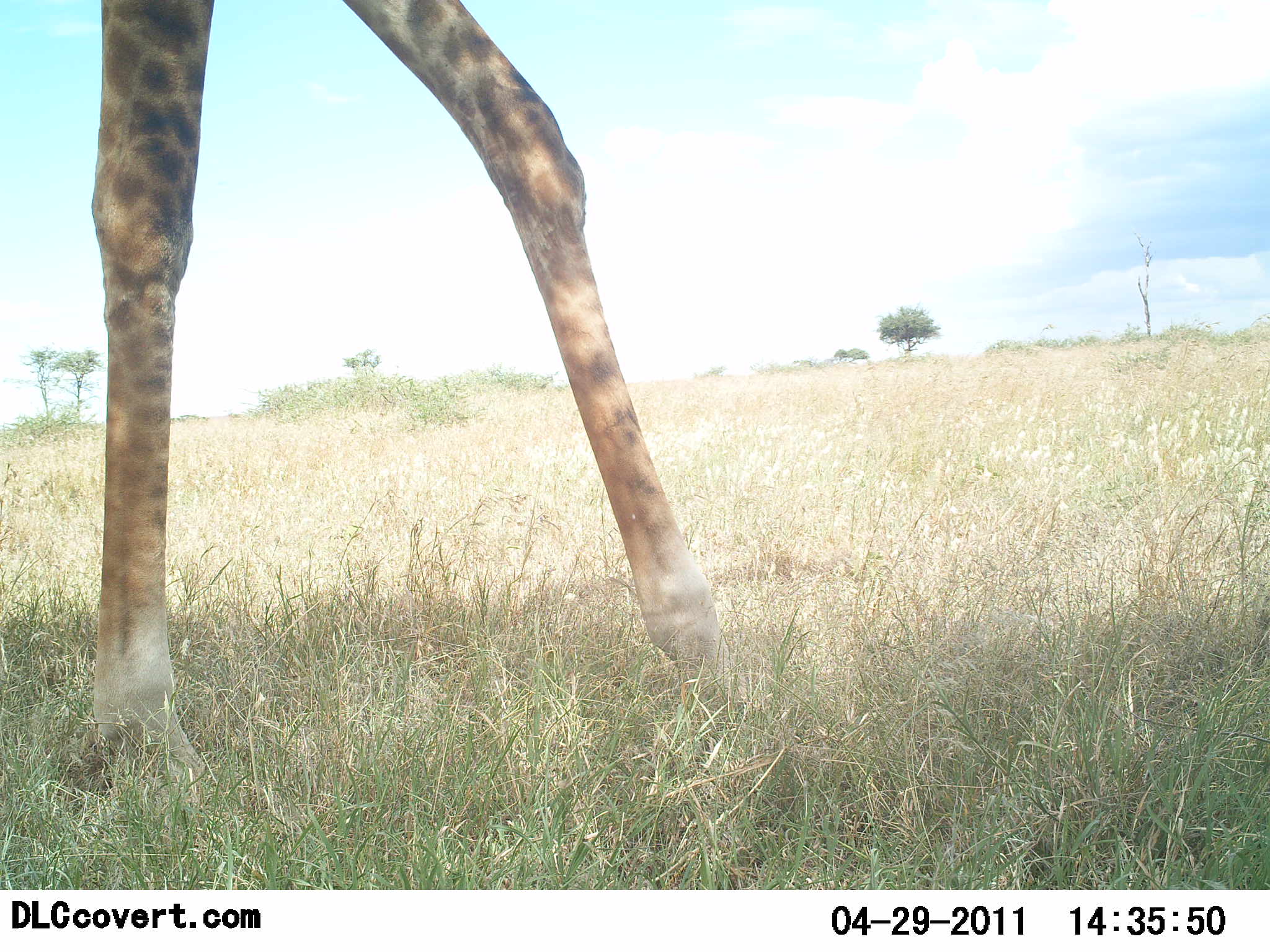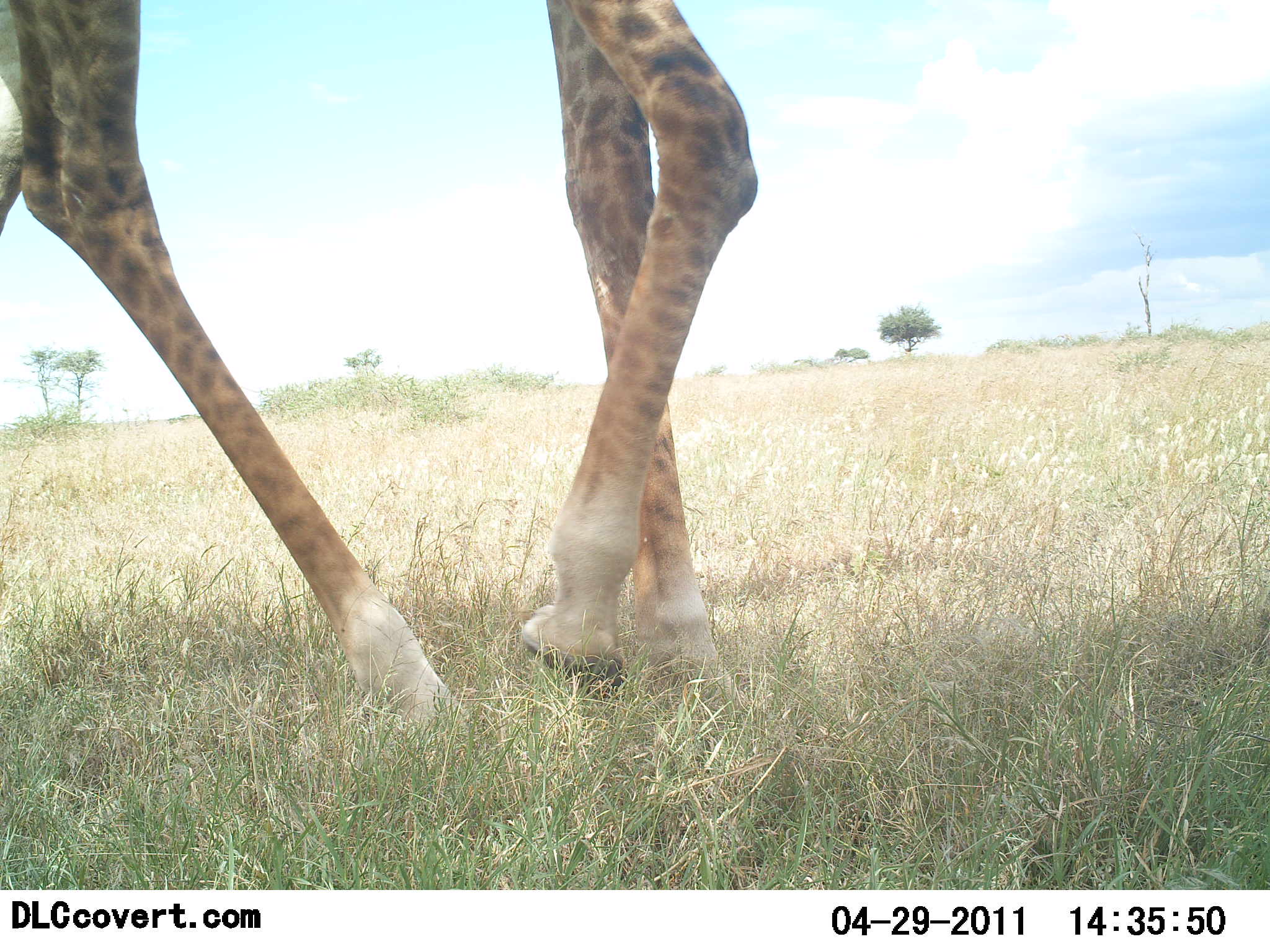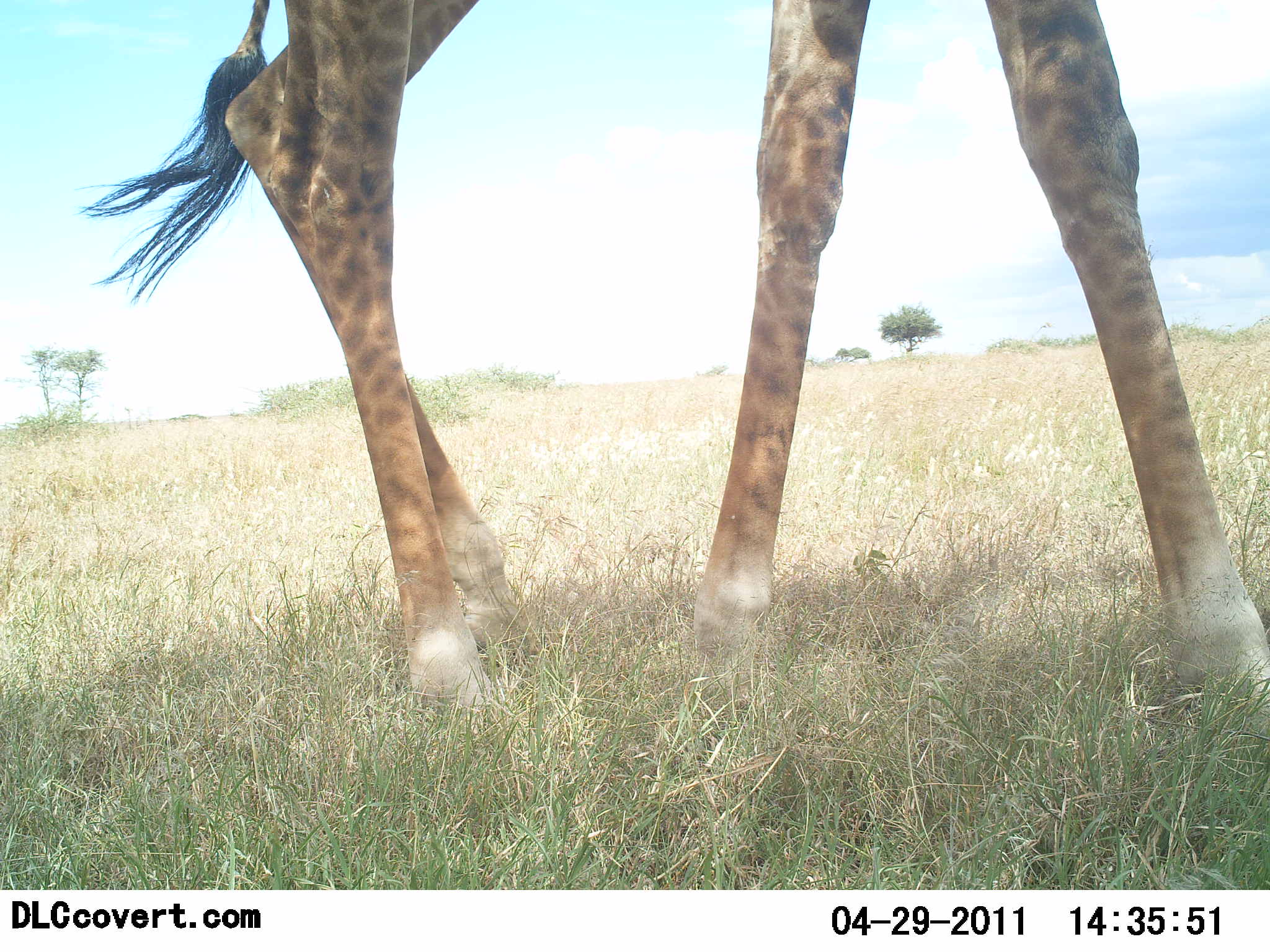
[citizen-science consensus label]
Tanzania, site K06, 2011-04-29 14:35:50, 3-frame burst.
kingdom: Animalia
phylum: Chordata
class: Mammalia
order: Artiodactyla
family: Giraffidae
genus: Giraffa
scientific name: Giraffa camelopardalis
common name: giraffe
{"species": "giraffe (Giraffa camelopardalis)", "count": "1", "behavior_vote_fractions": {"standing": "8%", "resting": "0%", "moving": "100%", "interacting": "0%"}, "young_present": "0%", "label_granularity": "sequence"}